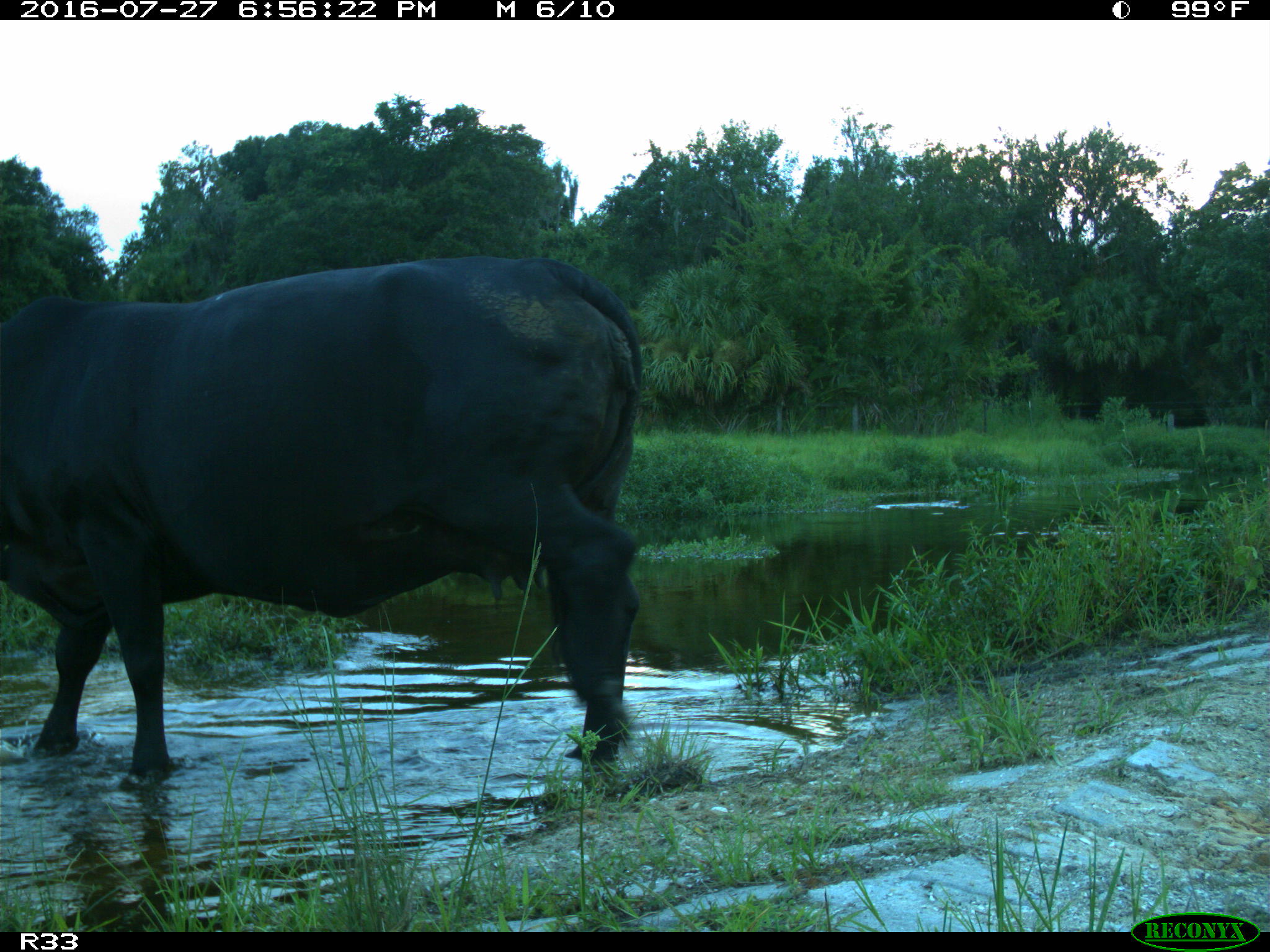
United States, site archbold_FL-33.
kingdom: Animalia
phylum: Chordata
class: Mammalia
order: Artiodactyla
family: Bovidae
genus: Bos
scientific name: Bos taurus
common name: domestic cow